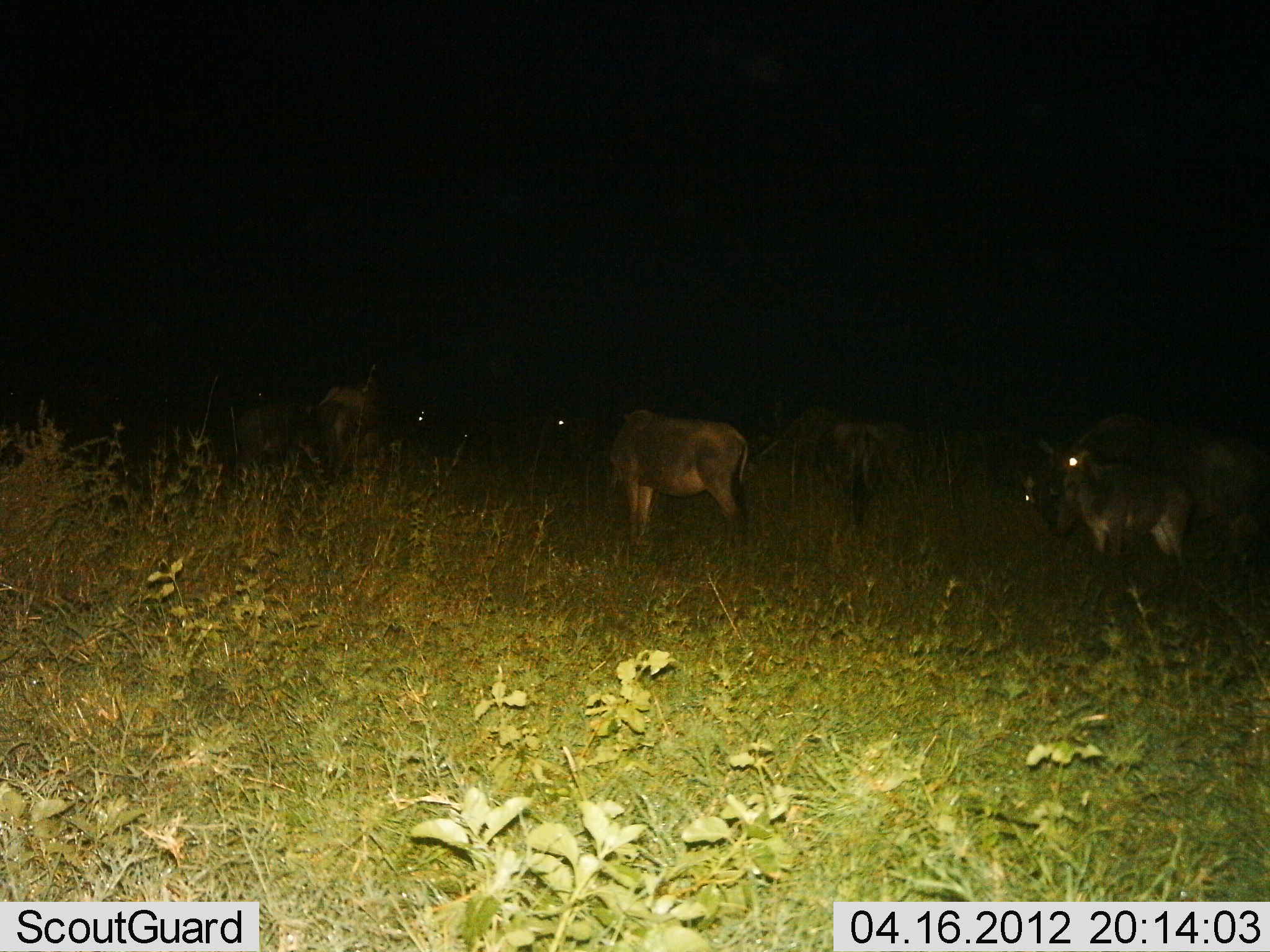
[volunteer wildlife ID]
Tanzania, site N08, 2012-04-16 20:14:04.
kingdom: Animalia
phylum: Chordata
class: Mammalia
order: Artiodactyla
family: Bovidae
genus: Connochaetes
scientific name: Connochaetes taurinus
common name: blue wildebeest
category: wildebeest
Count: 6.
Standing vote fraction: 86%.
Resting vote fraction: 0%.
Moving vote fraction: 0%.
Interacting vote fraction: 0%.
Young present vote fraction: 14%.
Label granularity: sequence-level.